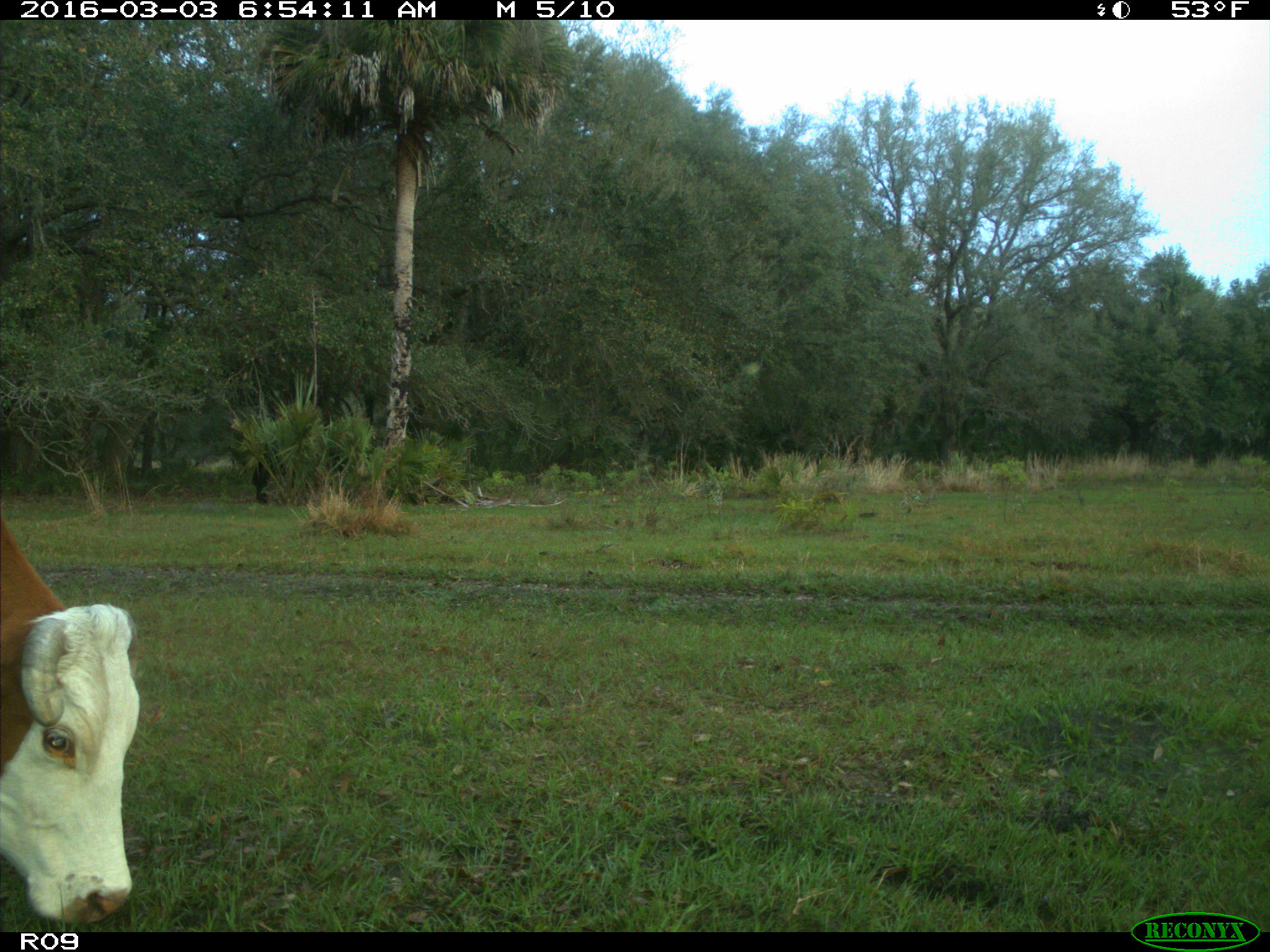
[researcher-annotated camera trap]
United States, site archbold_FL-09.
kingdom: Animalia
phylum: Chordata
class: Mammalia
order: Artiodactyla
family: Bovidae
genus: Bos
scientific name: Bos taurus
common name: domestic cow